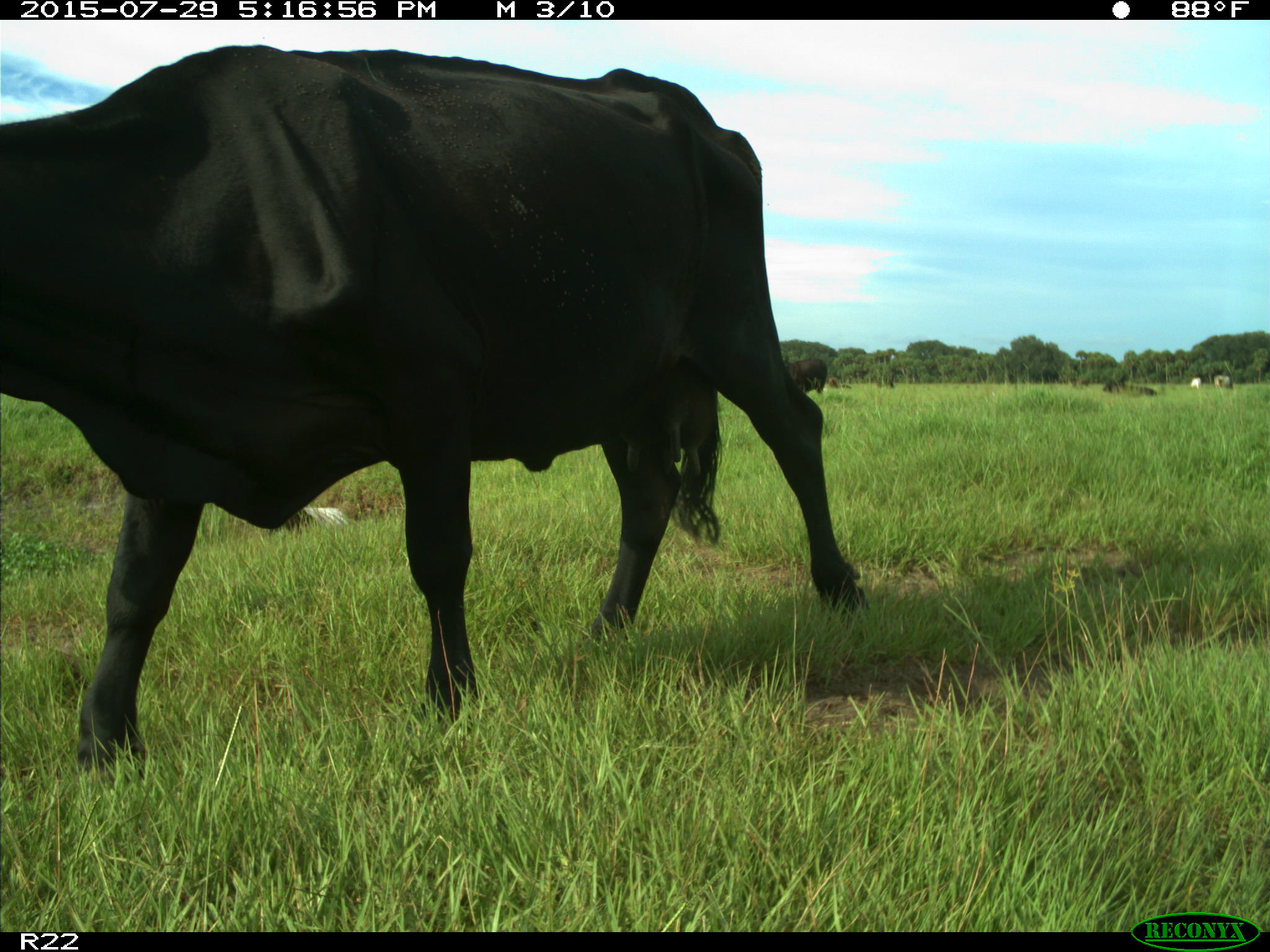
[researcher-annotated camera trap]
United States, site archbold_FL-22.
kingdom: Animalia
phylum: Chordata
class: Mammalia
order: Artiodactyla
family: Bovidae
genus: Bos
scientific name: Bos taurus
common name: domestic cow